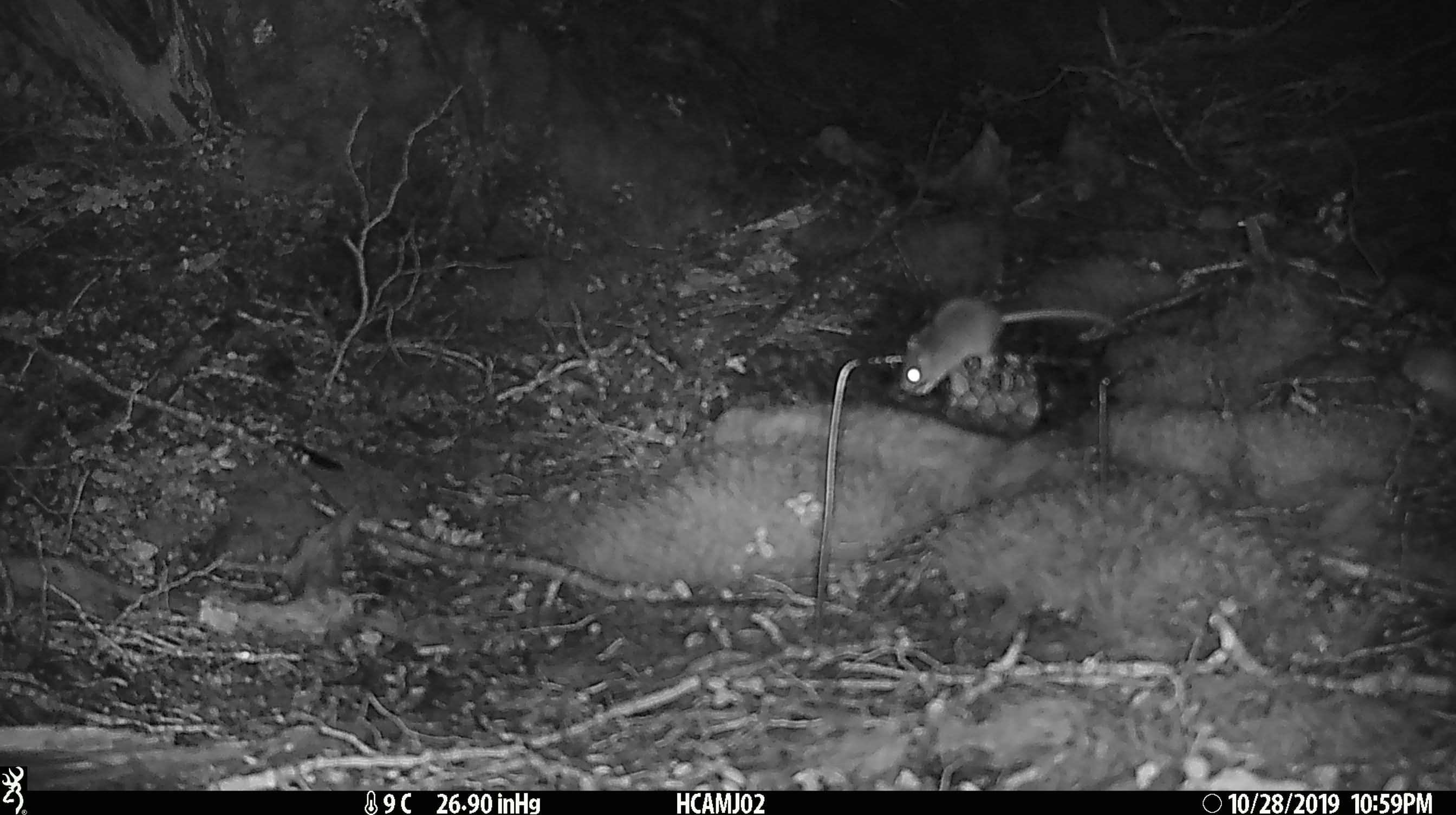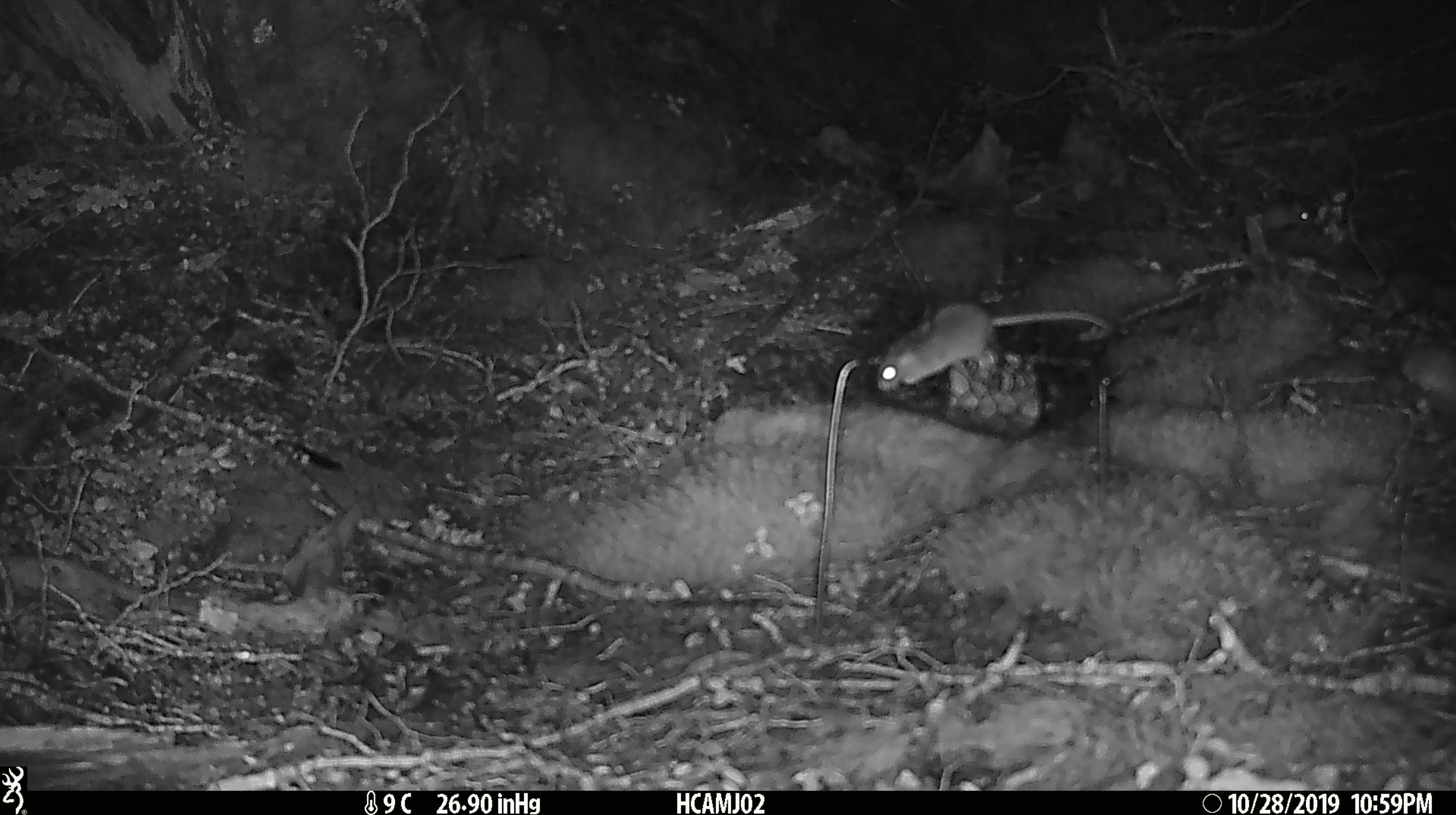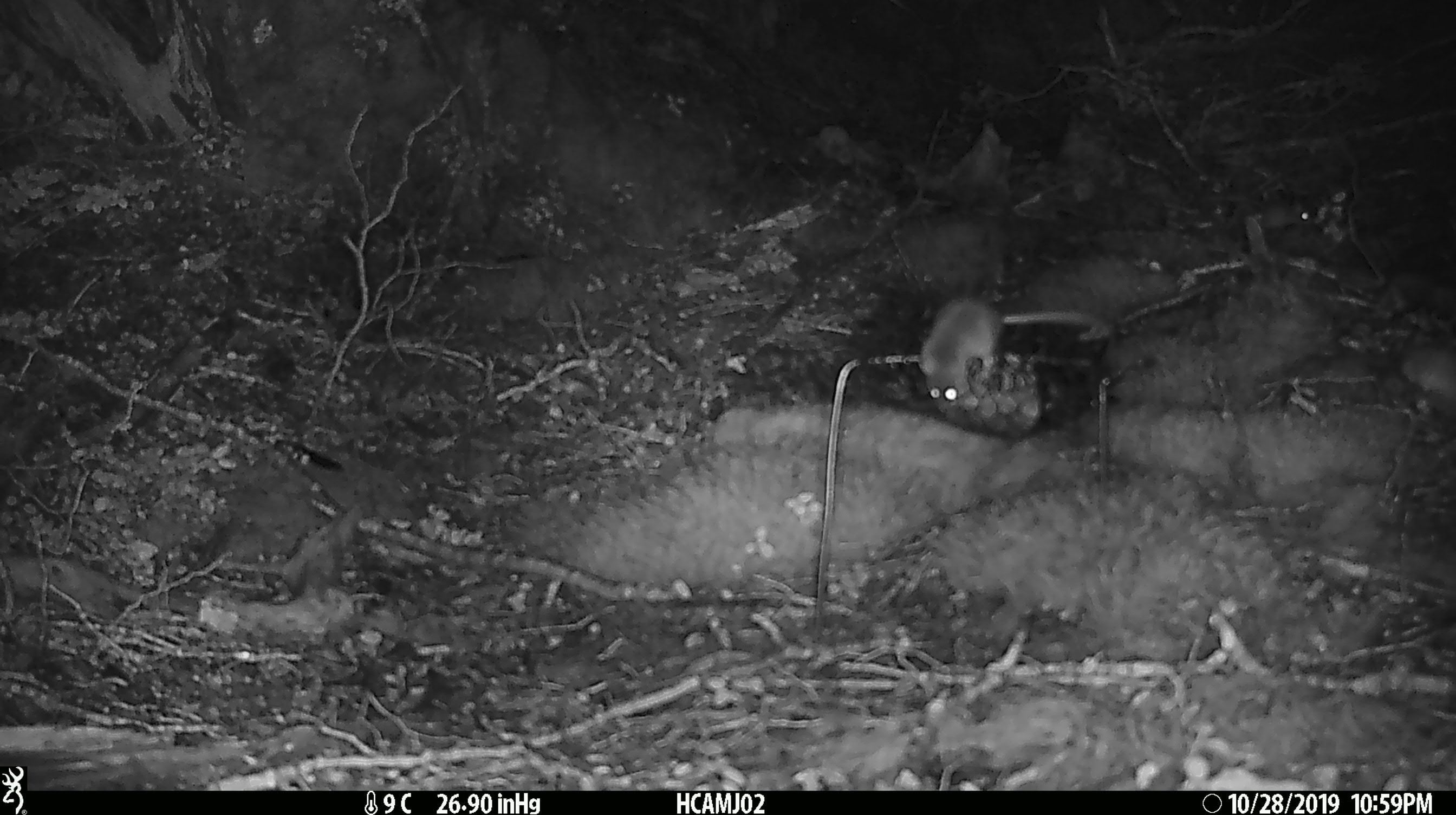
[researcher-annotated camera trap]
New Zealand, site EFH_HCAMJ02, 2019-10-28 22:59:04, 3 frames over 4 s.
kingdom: Animalia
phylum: Chordata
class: Mammalia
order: Rodentia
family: Muridae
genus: Mus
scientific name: Mus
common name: mouse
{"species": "mouse (Mus)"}